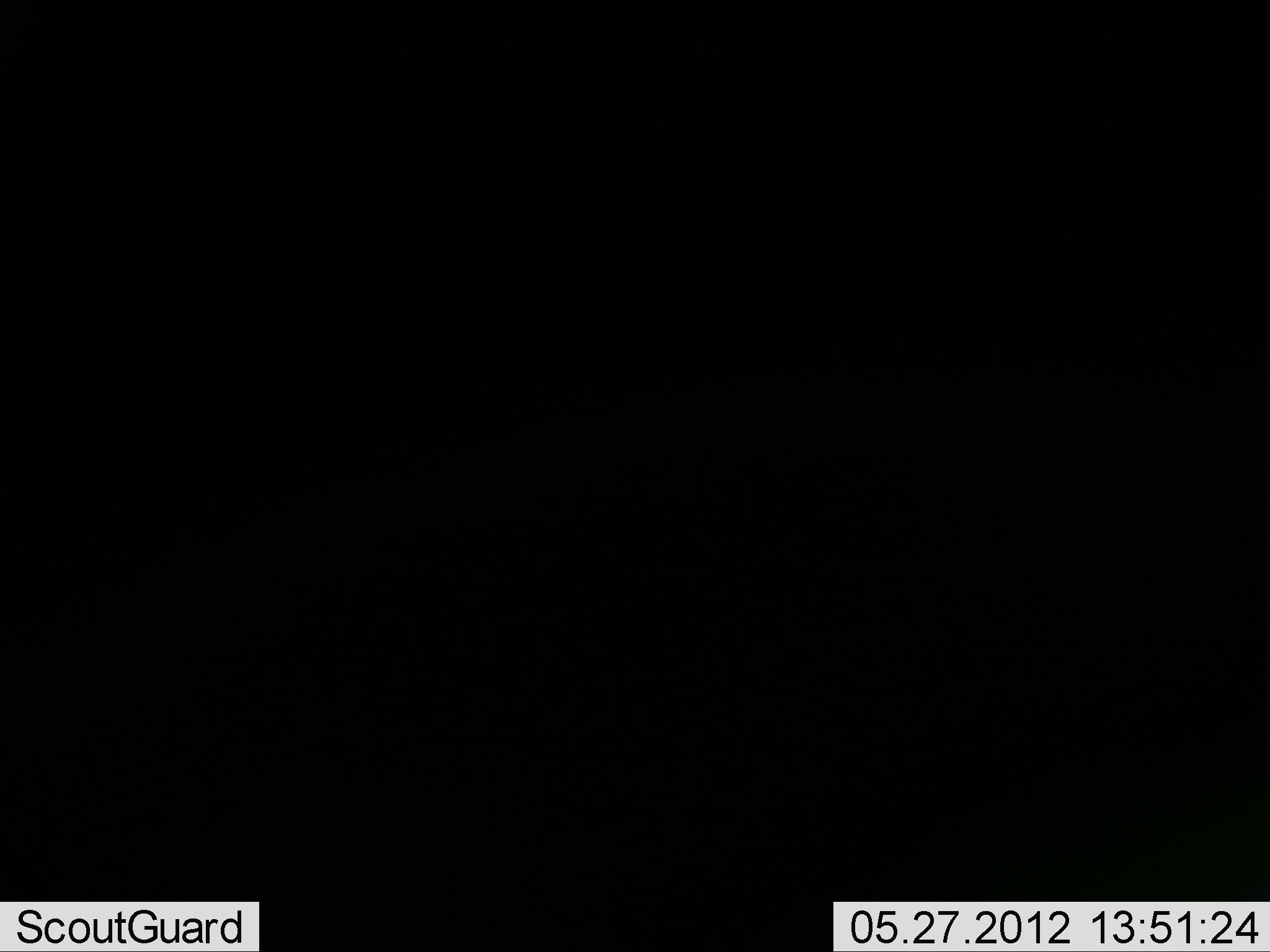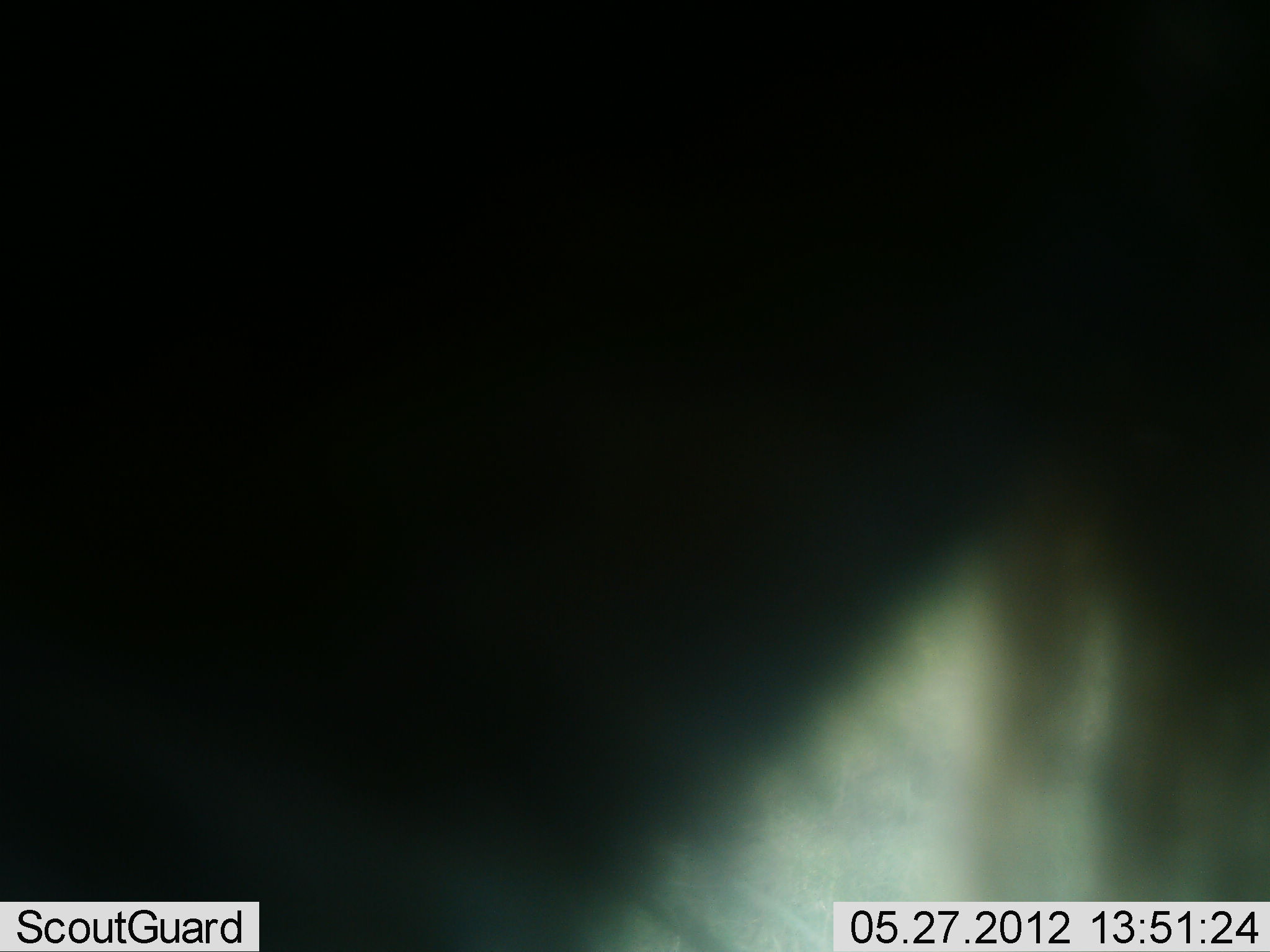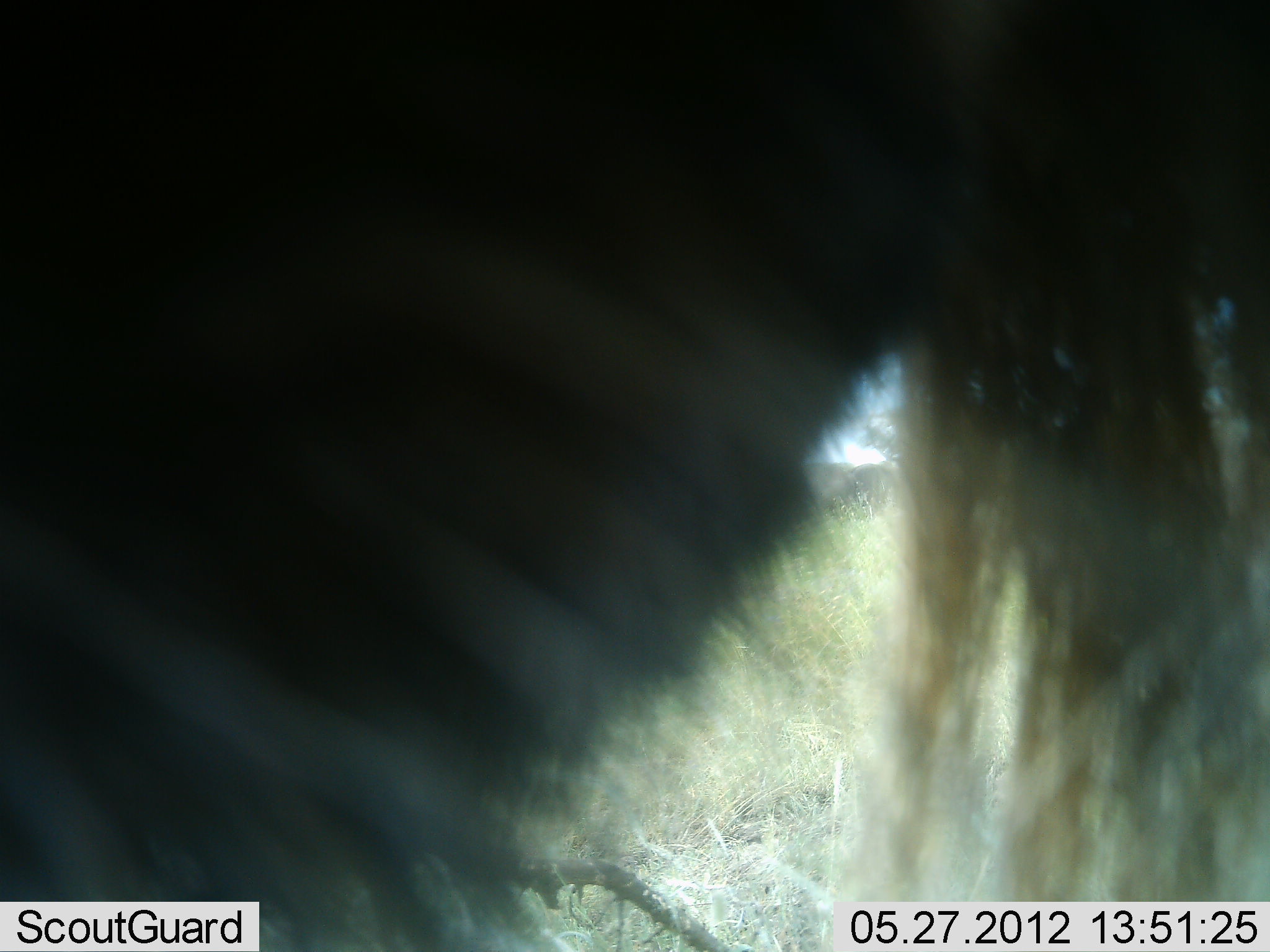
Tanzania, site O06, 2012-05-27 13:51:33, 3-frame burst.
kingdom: Animalia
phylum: Chordata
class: Mammalia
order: Artiodactyla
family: Bovidae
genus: Connochaetes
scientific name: Connochaetes taurinus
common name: blue wildebeest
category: wildebeest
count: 1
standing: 92%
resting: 0%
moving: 8%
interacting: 0%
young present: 0%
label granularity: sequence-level